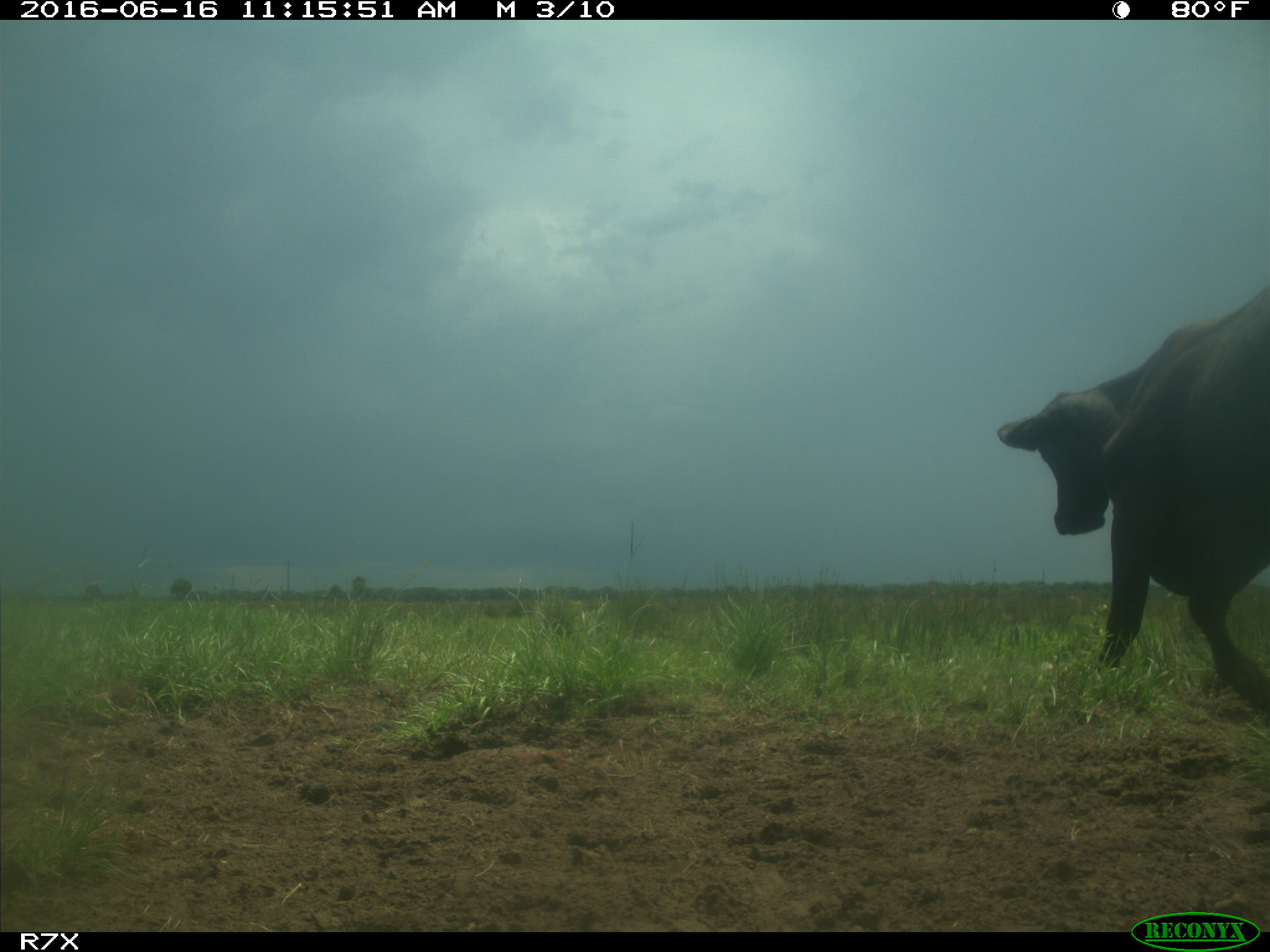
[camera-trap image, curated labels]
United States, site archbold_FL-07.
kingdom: Animalia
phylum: Chordata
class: Mammalia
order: Artiodactyla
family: Bovidae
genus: Bos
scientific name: Bos taurus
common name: domestic cow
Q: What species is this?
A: Bos taurus (domestic cow).